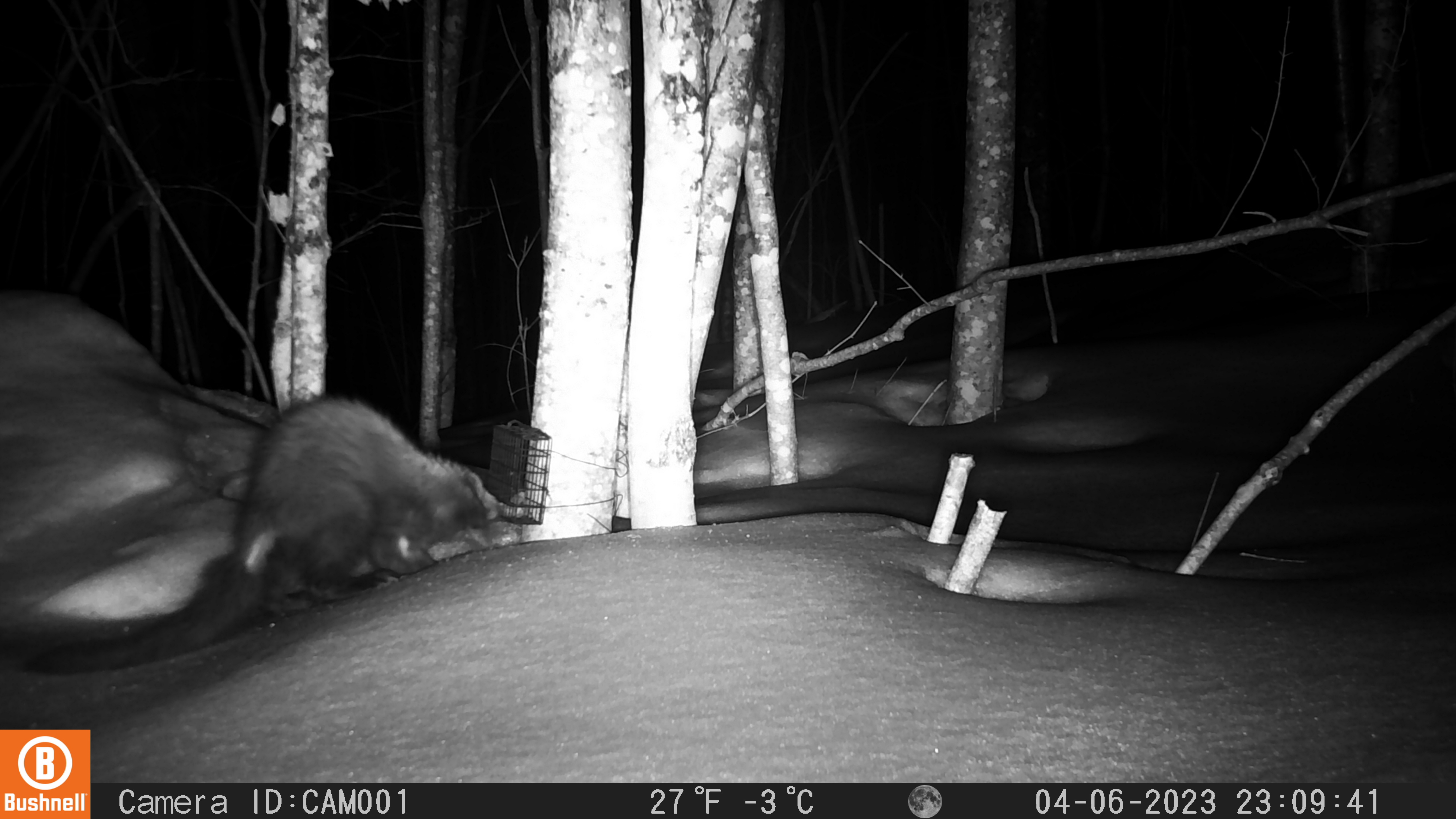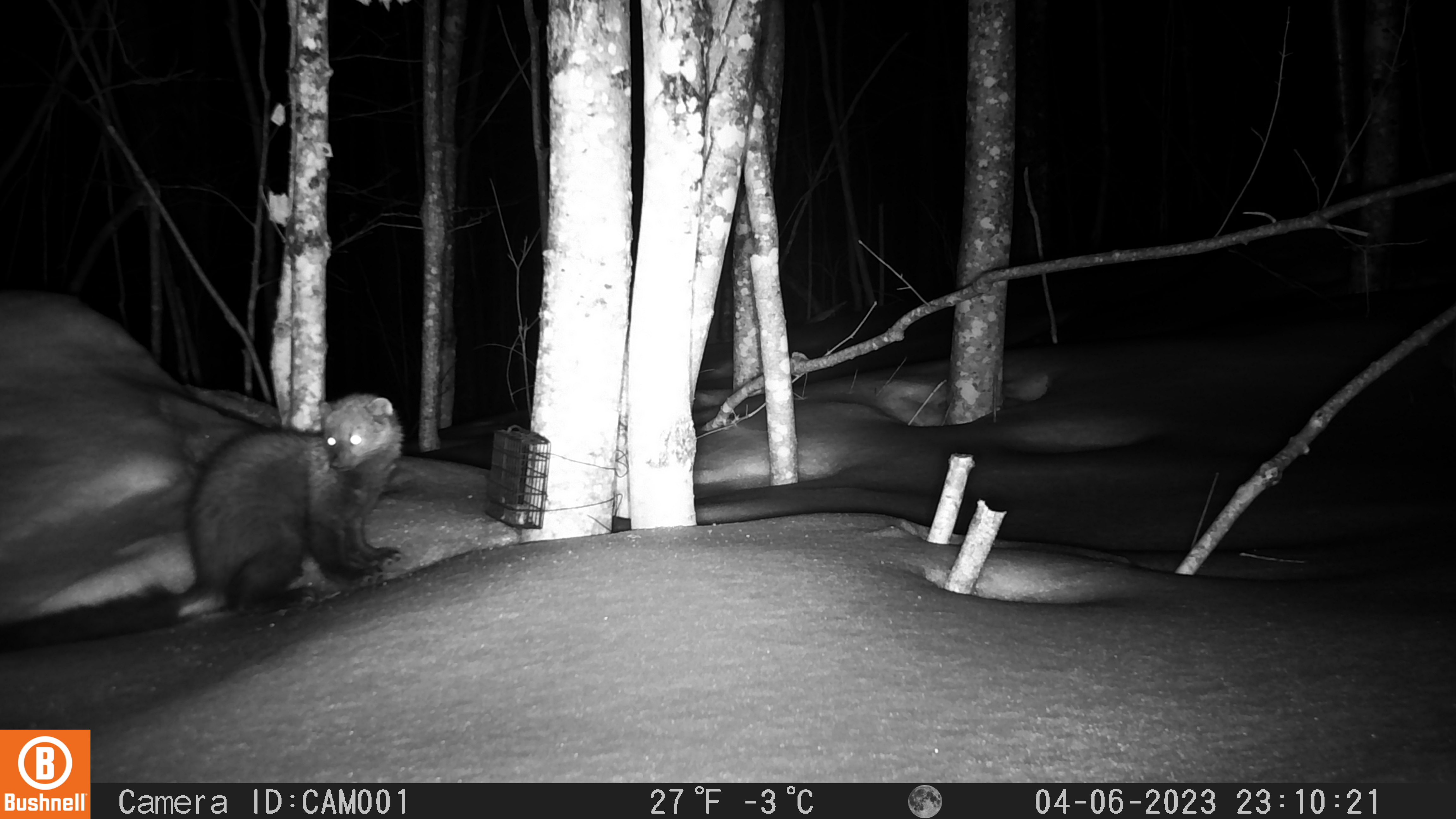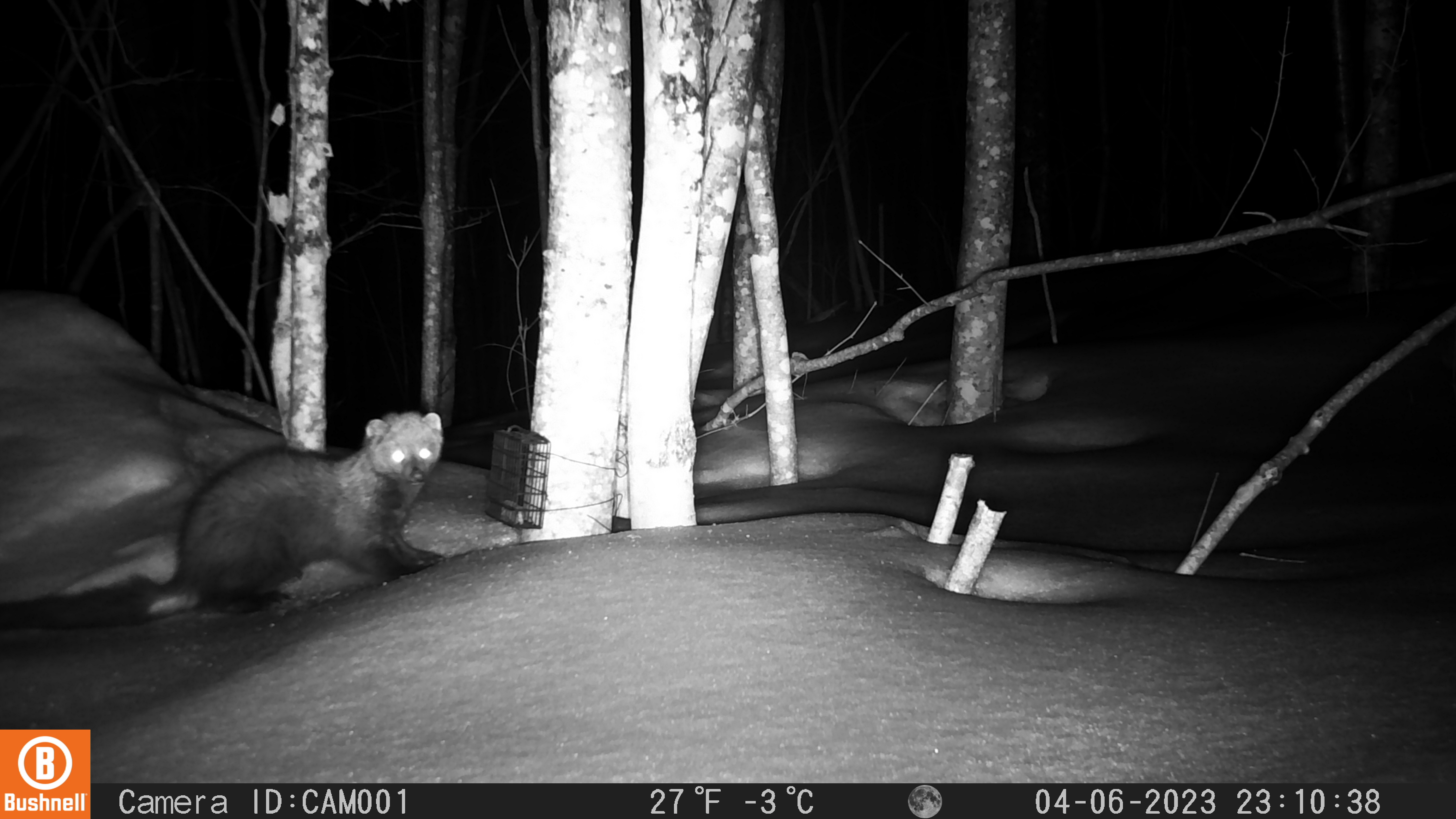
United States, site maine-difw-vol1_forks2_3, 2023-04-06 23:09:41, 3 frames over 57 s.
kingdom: Animalia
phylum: Chordata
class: Mammalia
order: Carnivora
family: Mustelidae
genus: Pekania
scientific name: Pekania pennanti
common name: fisher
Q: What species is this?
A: Fisher (Pekania pennanti).